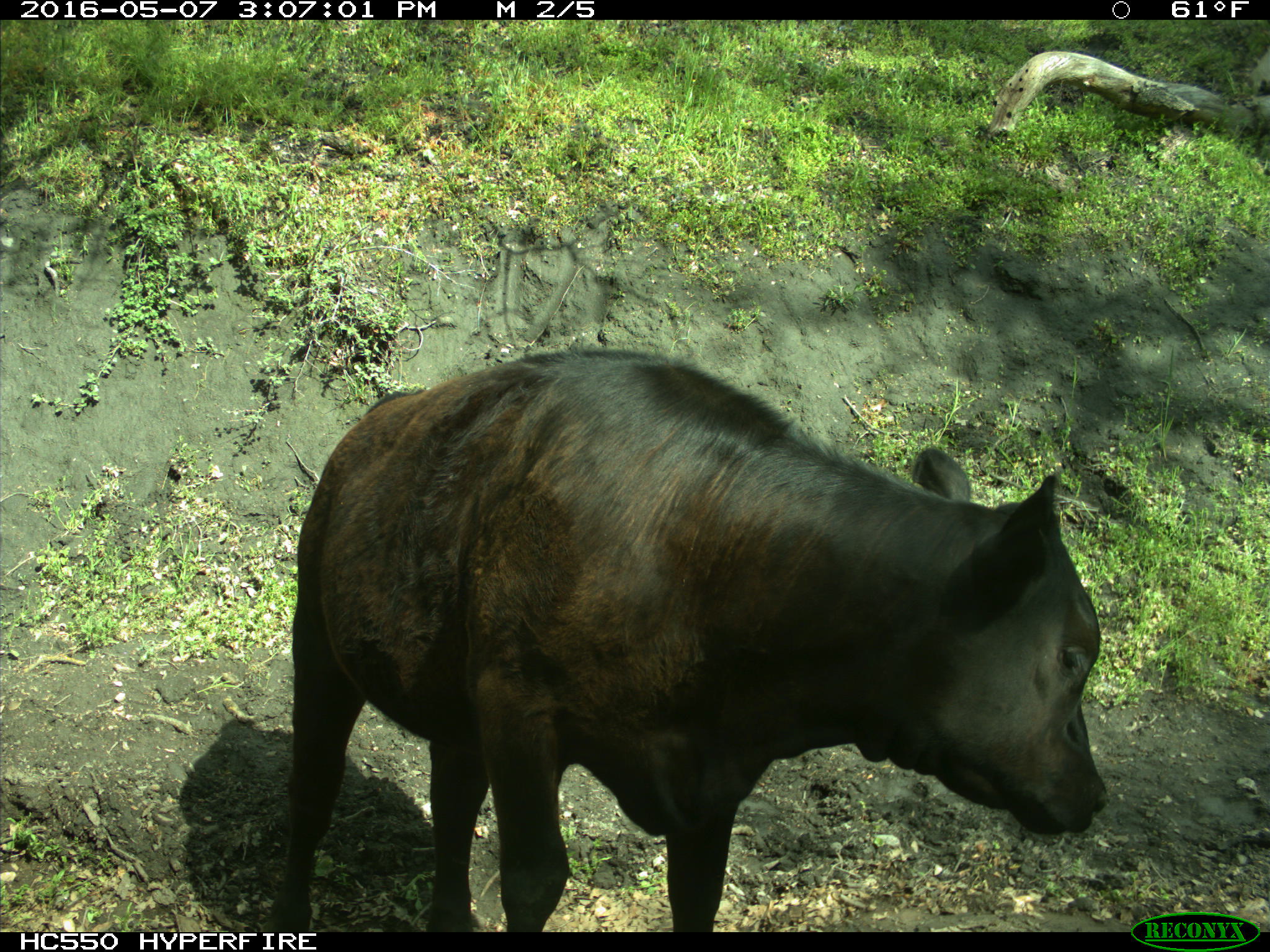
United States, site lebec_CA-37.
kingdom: Animalia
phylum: Chordata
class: Mammalia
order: Artiodactyla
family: Bovidae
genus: Bos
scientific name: Bos taurus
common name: domestic cow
Bos taurus (domestic cow).